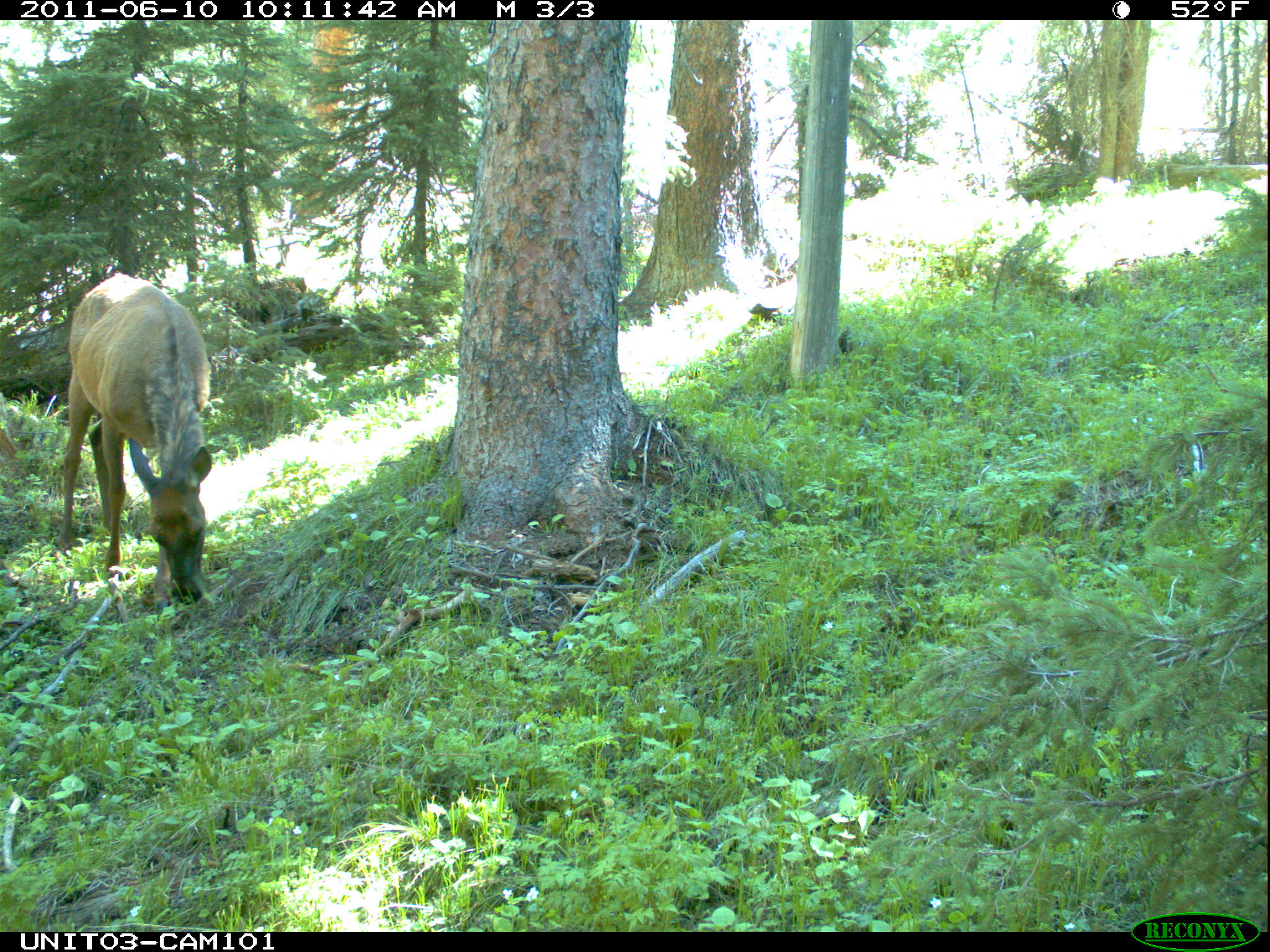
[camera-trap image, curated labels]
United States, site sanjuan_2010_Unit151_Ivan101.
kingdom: Animalia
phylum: Chordata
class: Mammalia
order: Artiodactyla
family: Cervidae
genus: Cervus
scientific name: Cervus elaphus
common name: red deer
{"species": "Cervus elaphus (red deer)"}